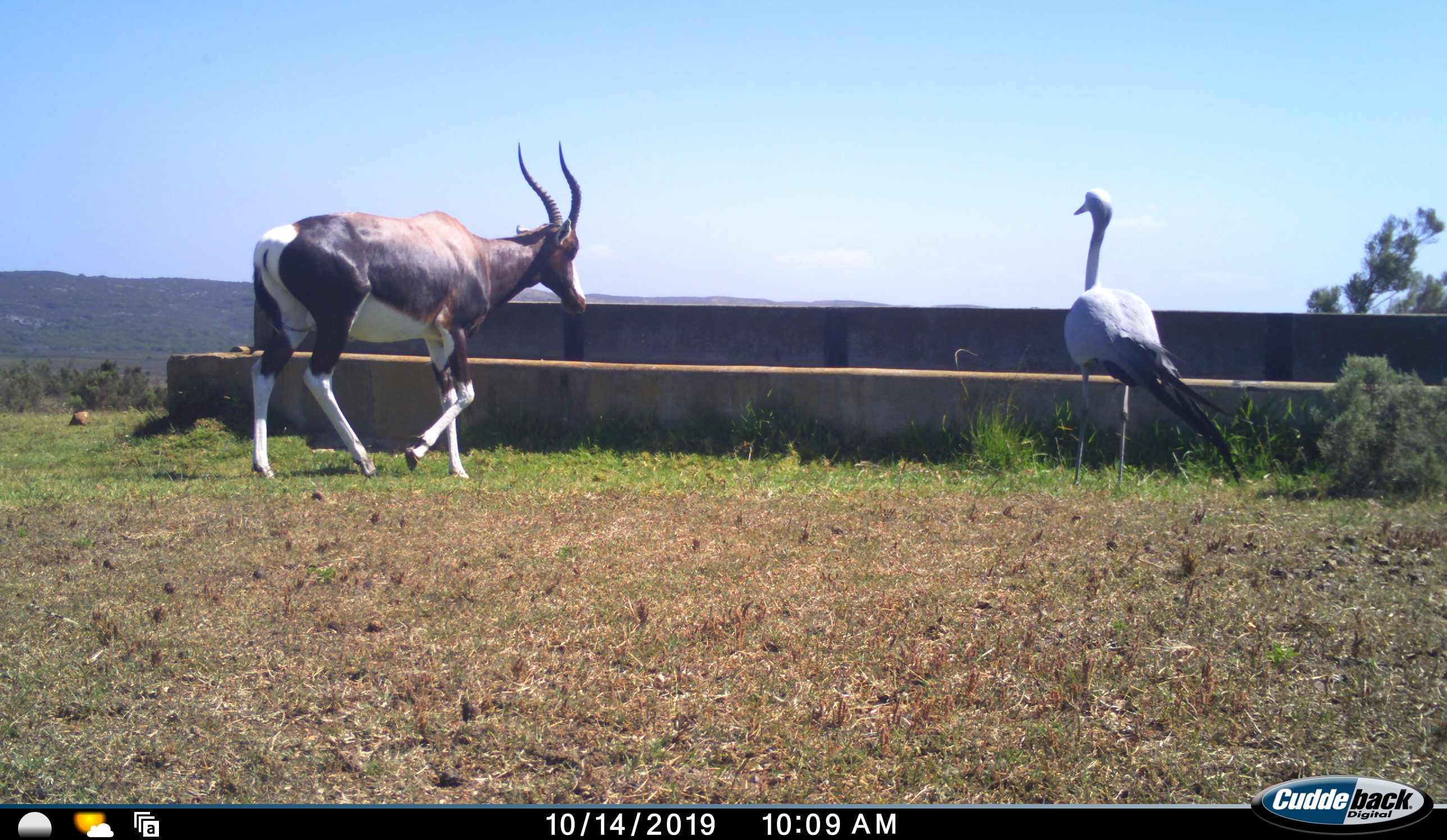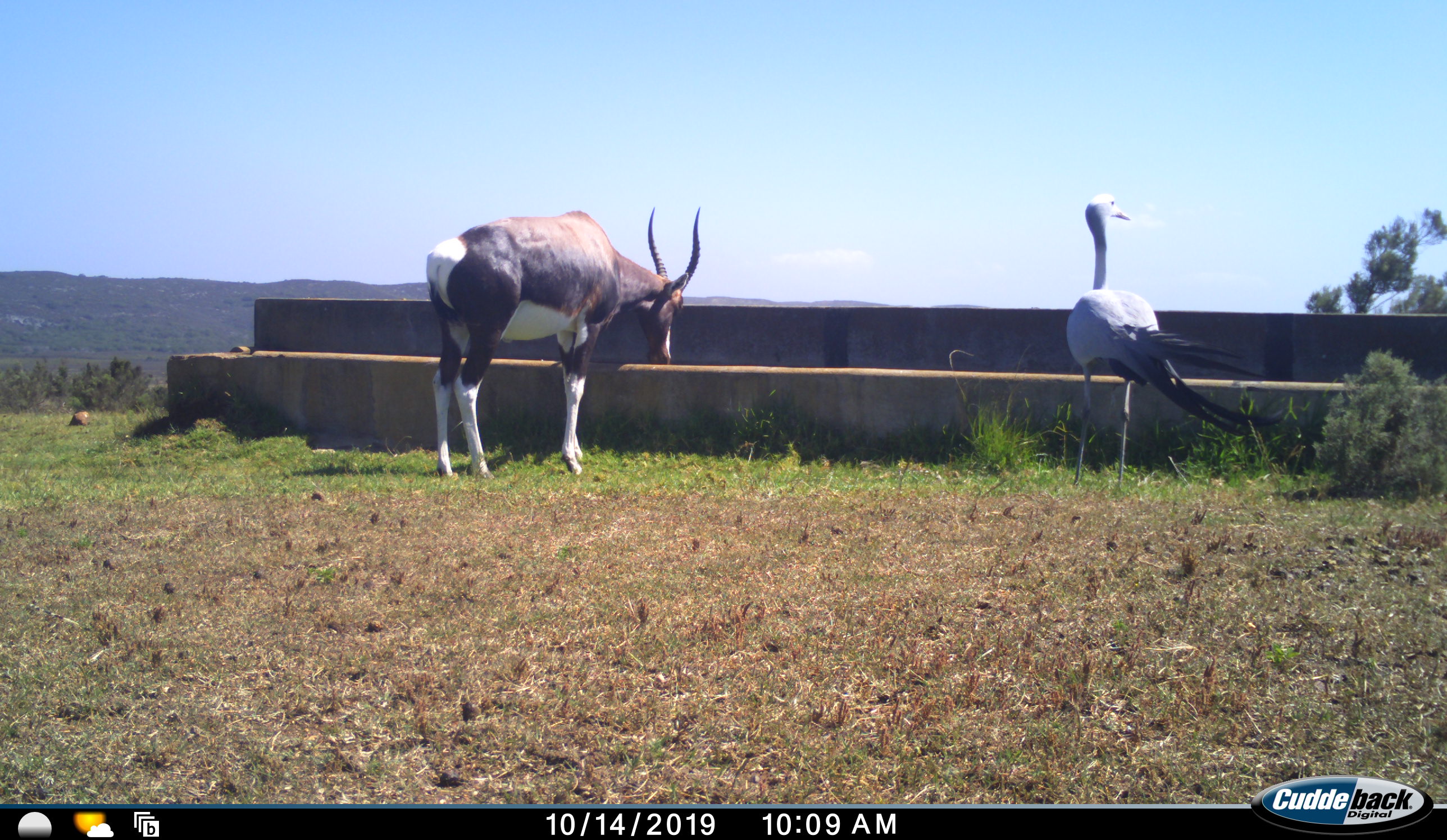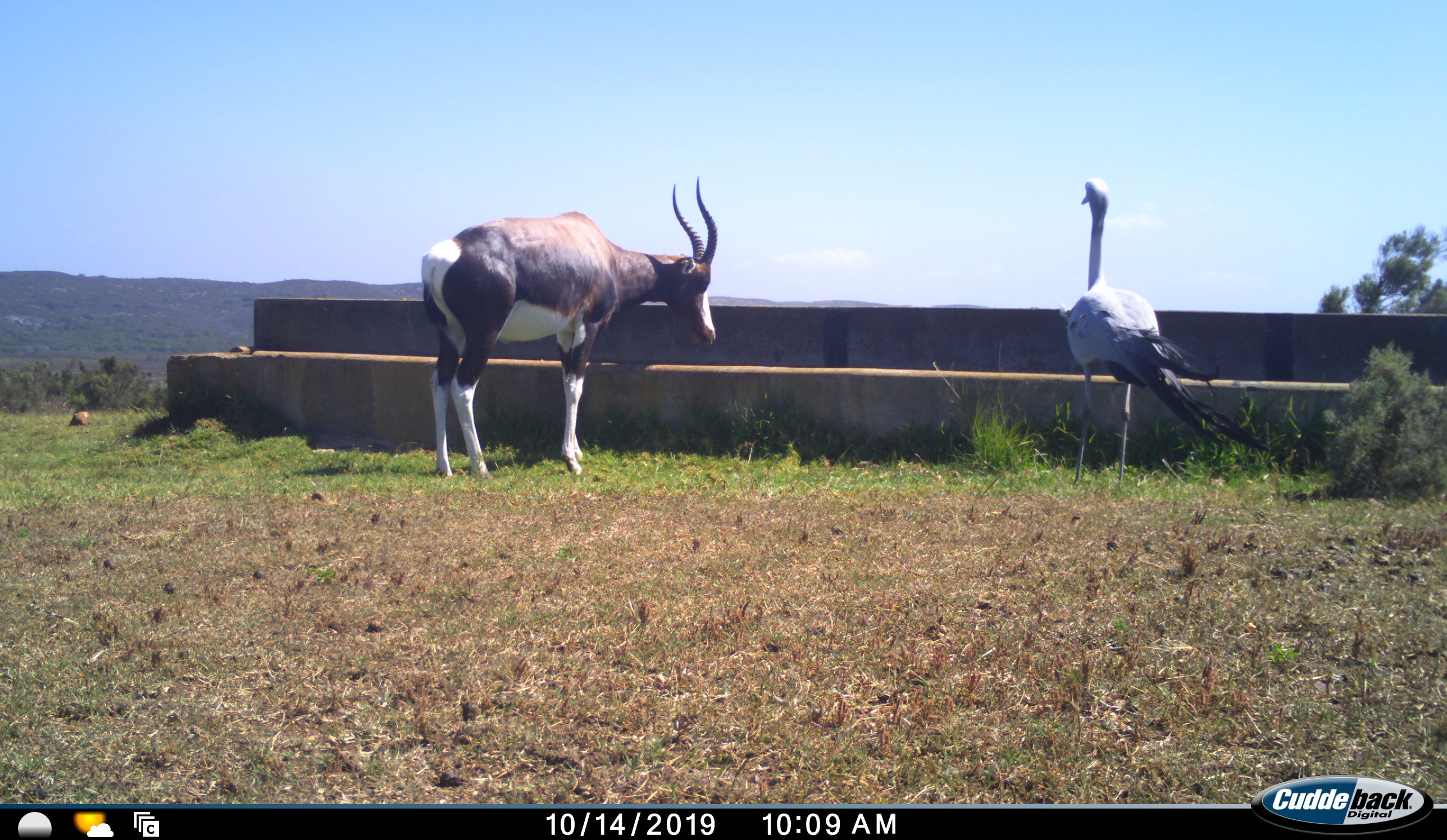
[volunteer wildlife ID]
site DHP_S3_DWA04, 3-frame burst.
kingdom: Animalia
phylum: Chordata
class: Mammalia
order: Artiodactyla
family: Bovidae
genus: Damaliscus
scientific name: Damaliscus pygargus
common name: bontebok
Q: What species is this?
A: Bontebok (Damaliscus pygargus).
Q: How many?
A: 1.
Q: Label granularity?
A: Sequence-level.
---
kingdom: Animalia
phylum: Chordata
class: Aves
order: Gruiformes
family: Gruidae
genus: Anthropoides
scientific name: Anthropoides paradiseus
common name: blue crane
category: craneblue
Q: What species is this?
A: Craneblue (blue crane) (Anthropoides paradiseus).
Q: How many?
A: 1.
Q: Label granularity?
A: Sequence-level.